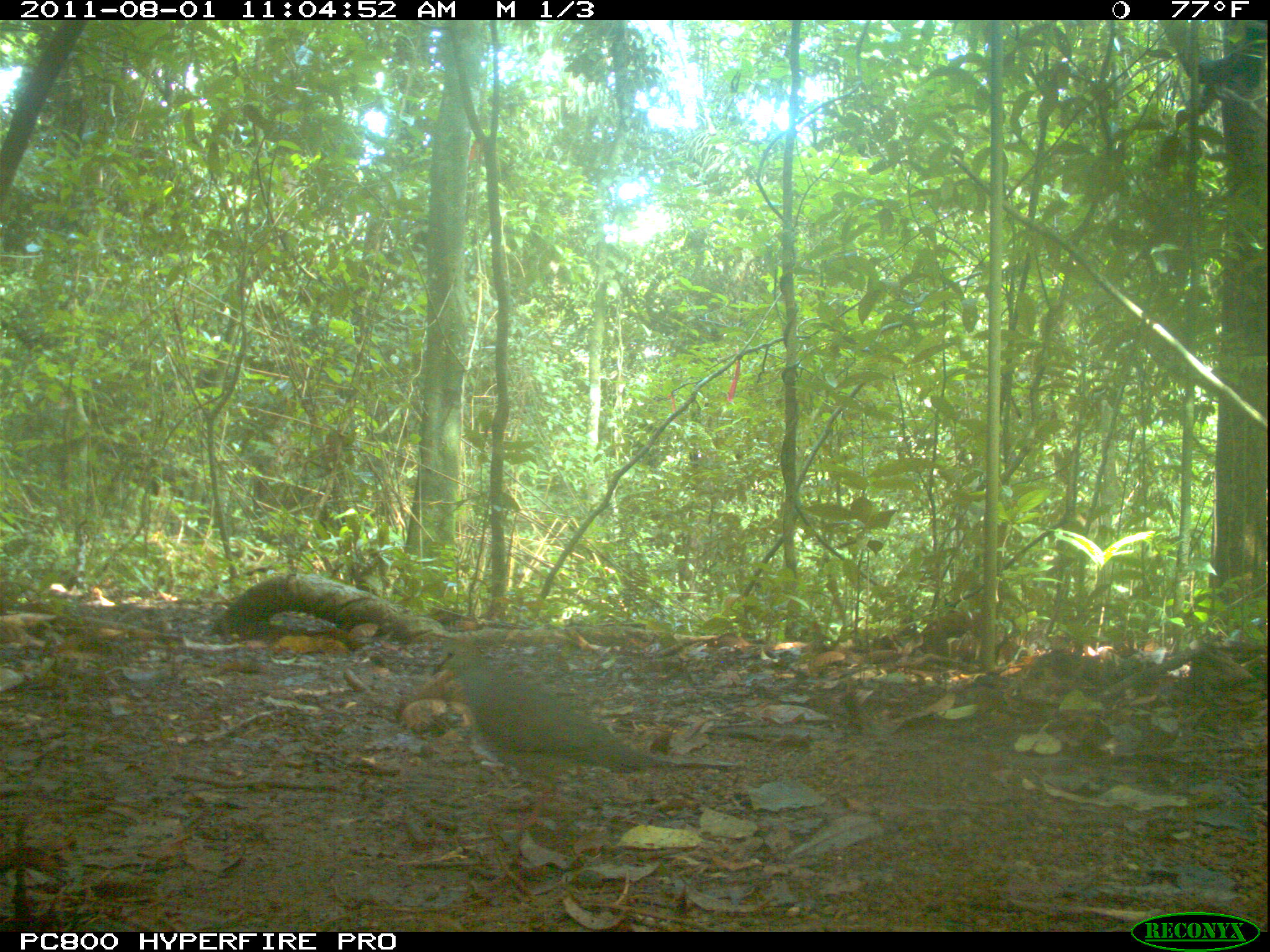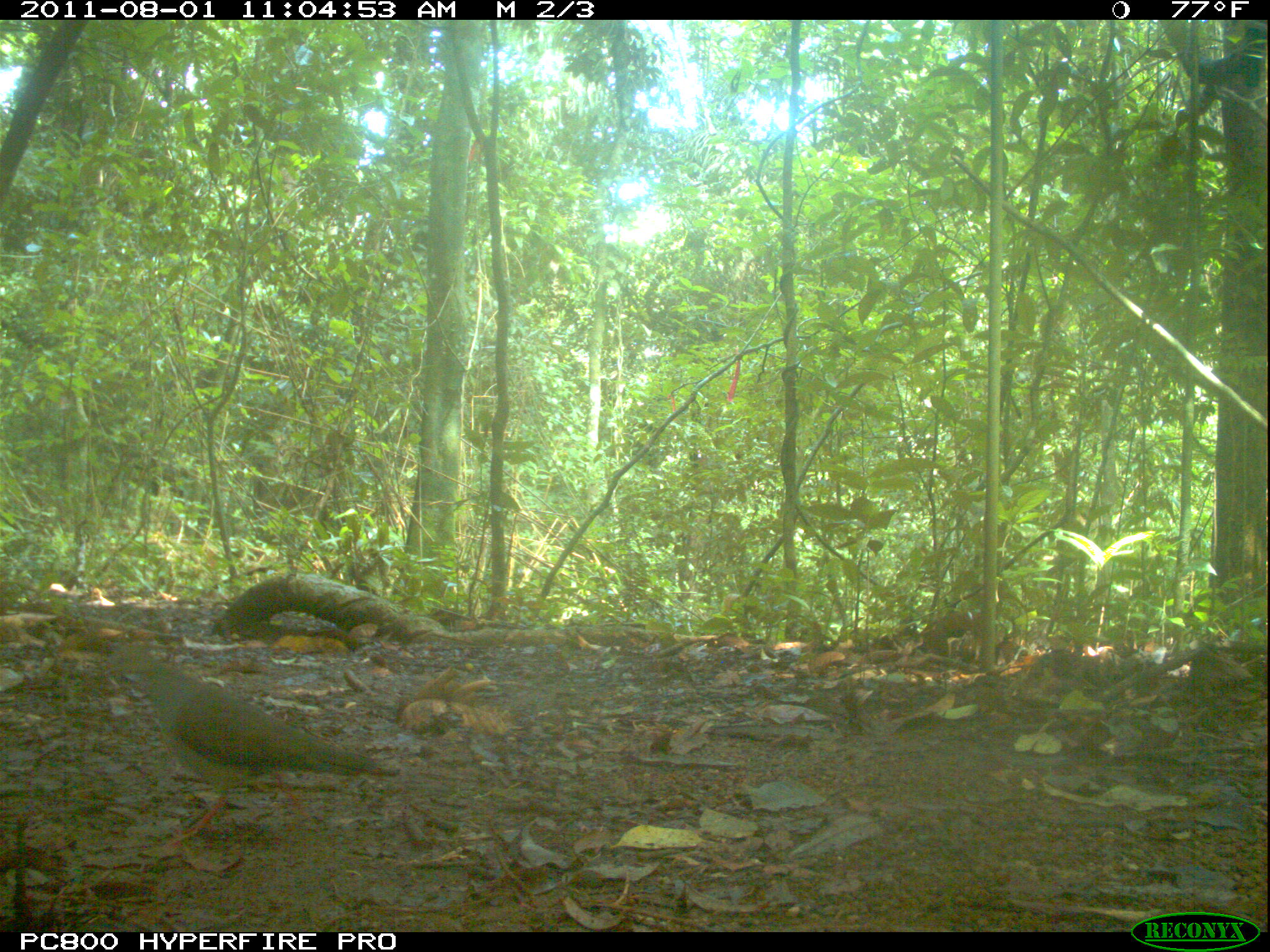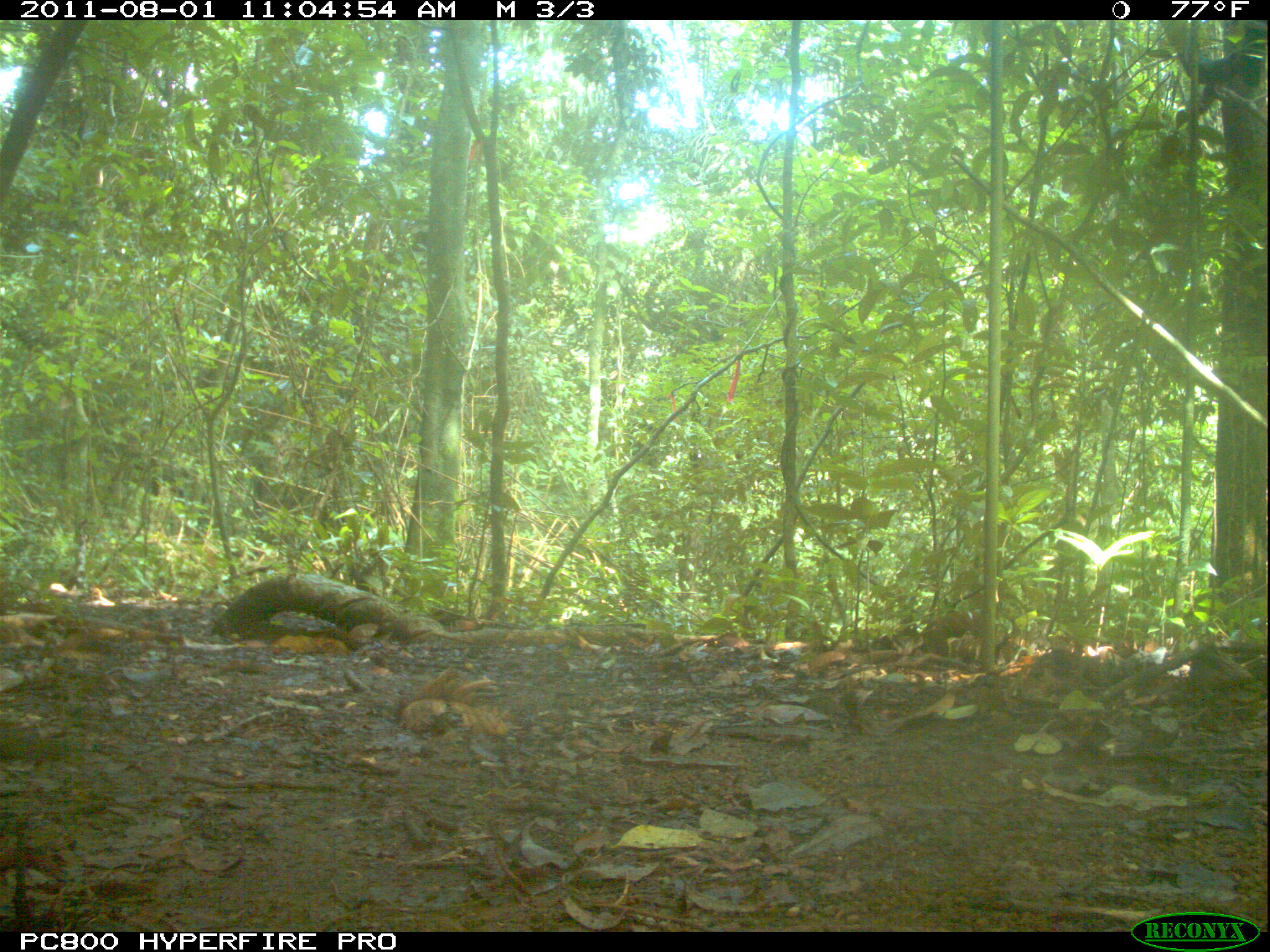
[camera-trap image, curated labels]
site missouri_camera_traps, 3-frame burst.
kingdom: Animalia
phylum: Chordata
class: Aves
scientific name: Aves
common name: bird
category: bird spec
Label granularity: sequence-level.